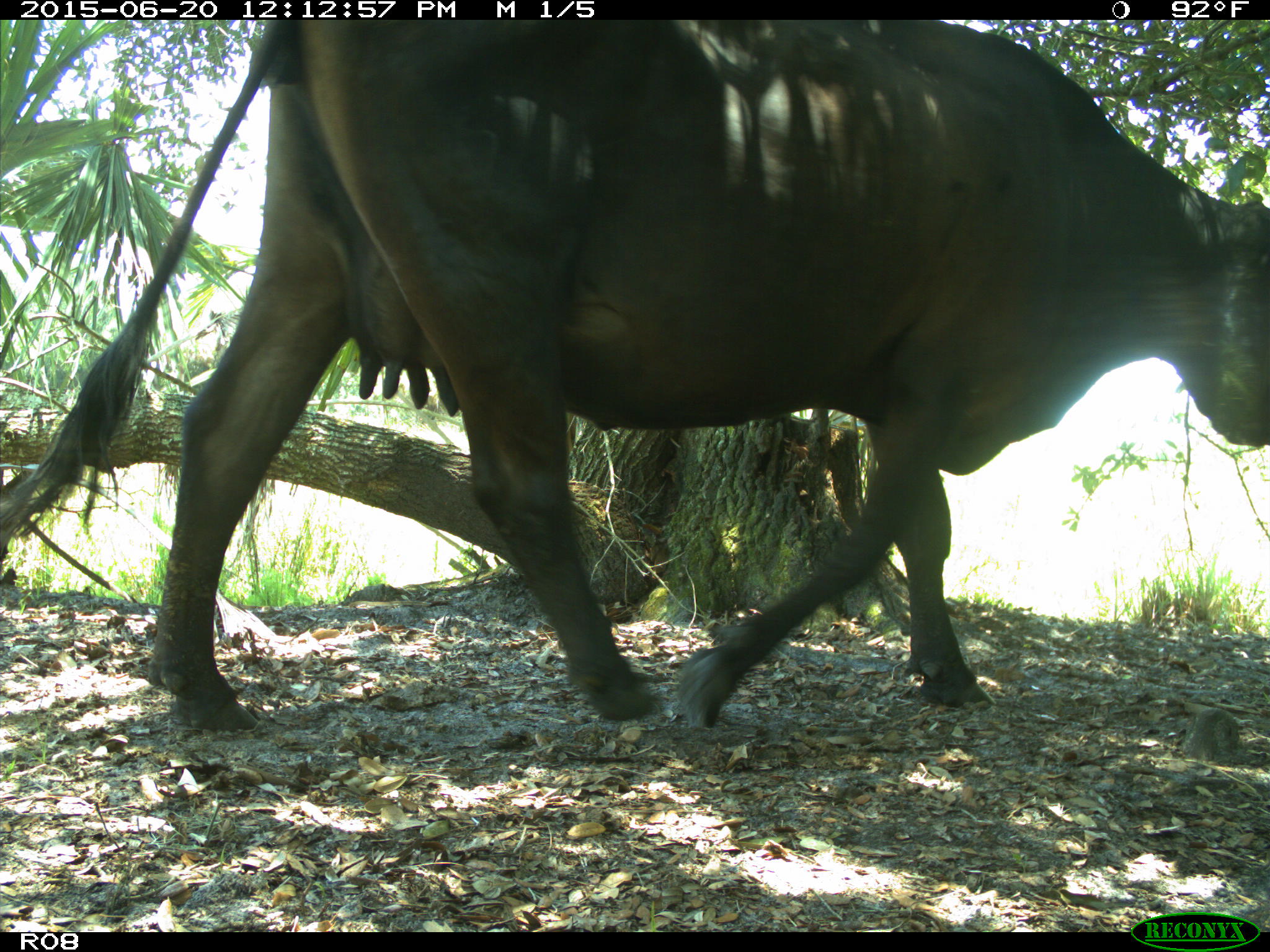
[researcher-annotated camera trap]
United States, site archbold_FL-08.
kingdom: Animalia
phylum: Chordata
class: Mammalia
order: Artiodactyla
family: Bovidae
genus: Bos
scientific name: Bos taurus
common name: domestic cow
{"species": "Bos taurus (domestic cow)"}